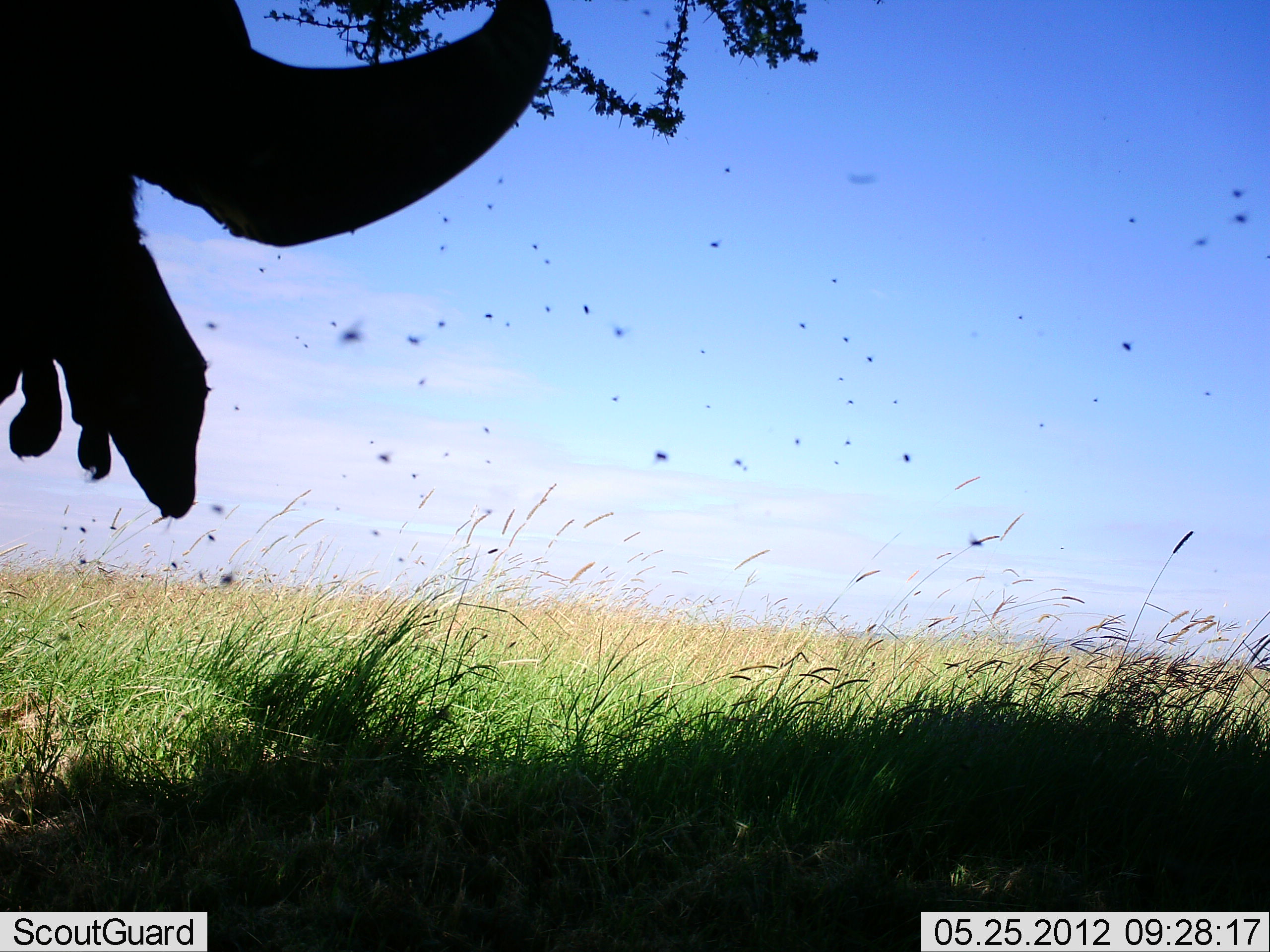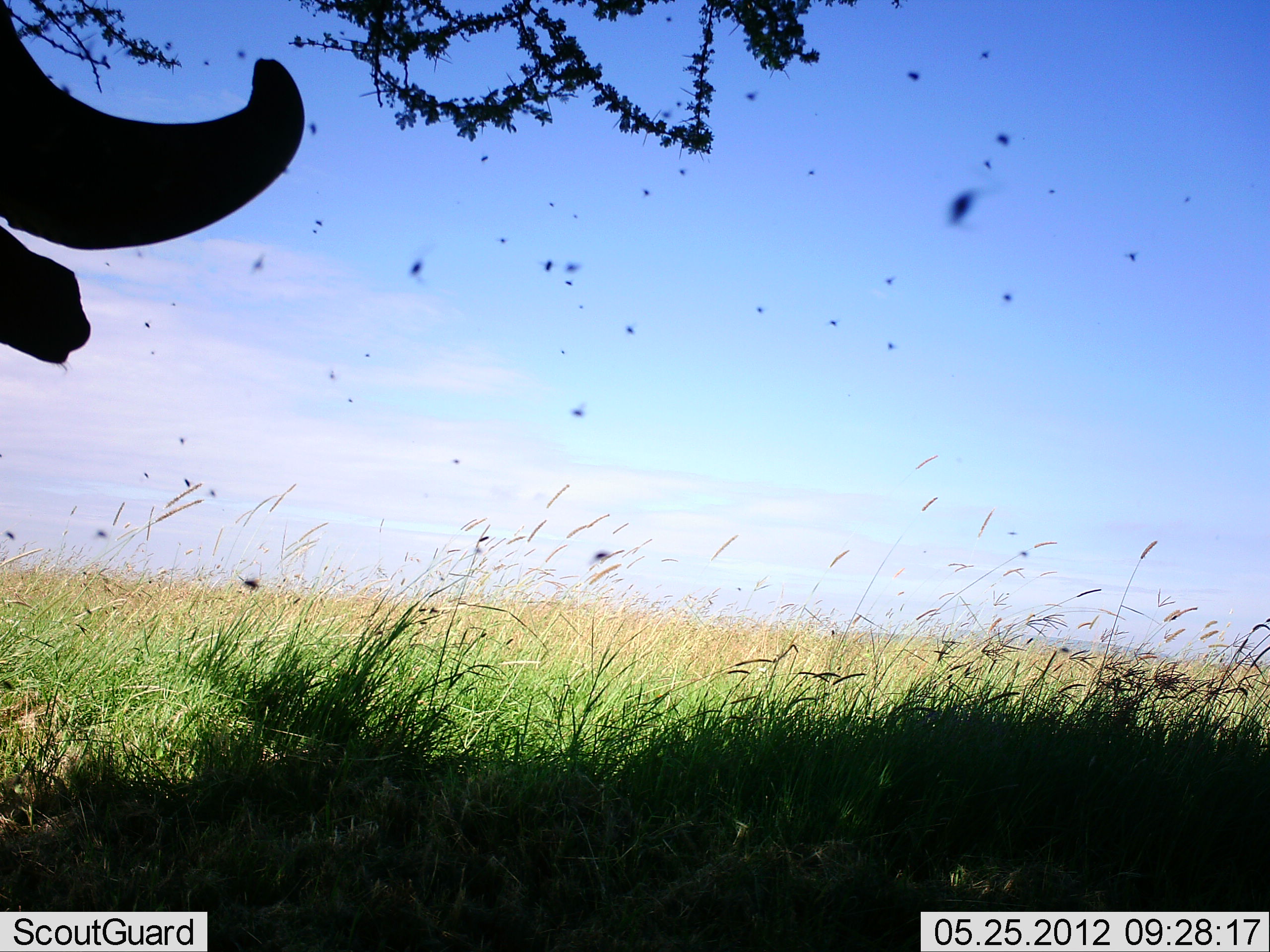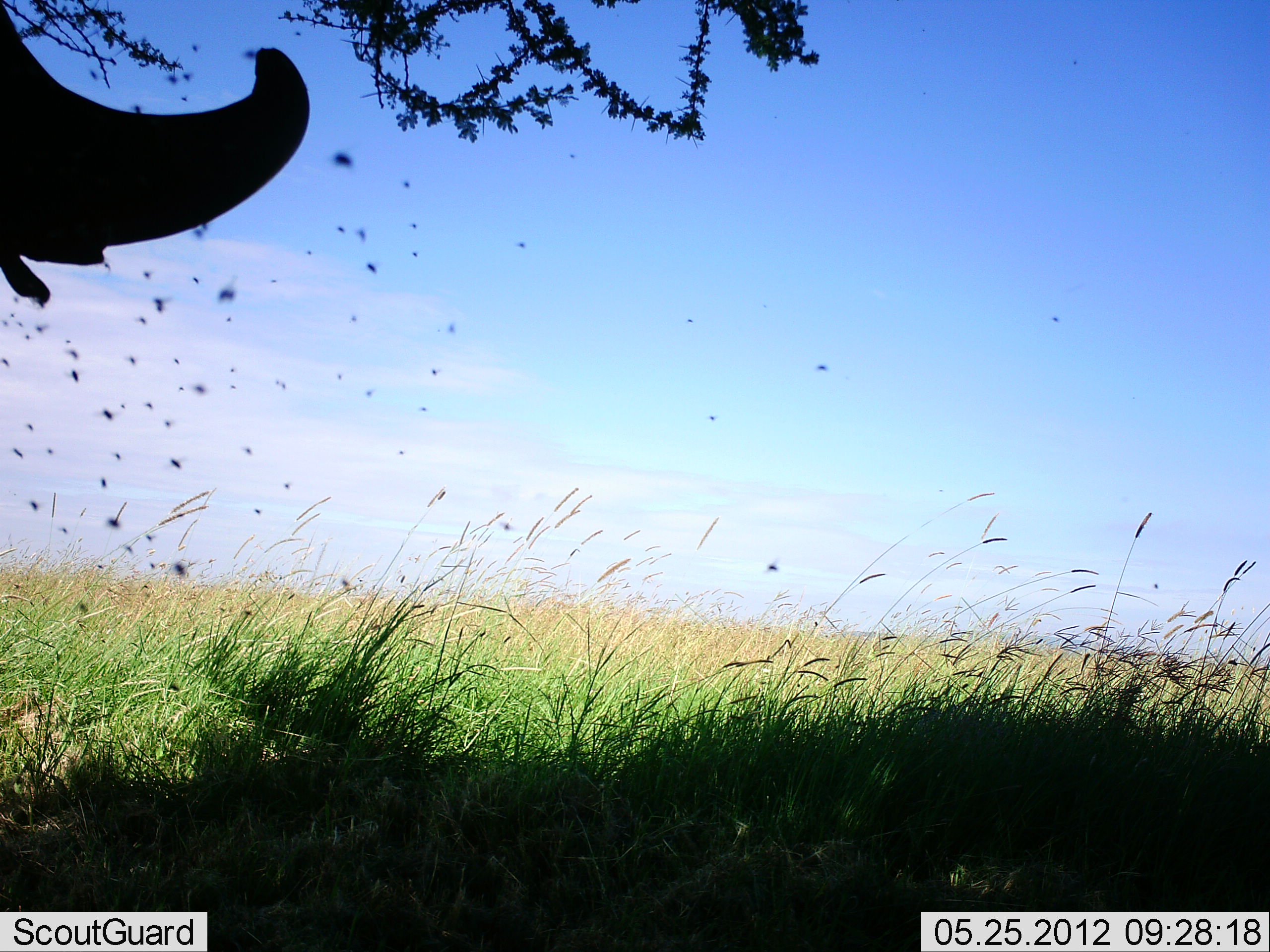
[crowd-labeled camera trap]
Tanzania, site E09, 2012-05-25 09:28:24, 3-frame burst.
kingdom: Animalia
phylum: Chordata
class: Mammalia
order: Artiodactyla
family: Bovidae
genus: Syncerus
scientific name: Syncerus caffer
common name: cape buffalo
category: buffalo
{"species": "buffalo (cape buffalo) (Syncerus caffer)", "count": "1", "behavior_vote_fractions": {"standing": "80%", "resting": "20%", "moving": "0%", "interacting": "0%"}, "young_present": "0%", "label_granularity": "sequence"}